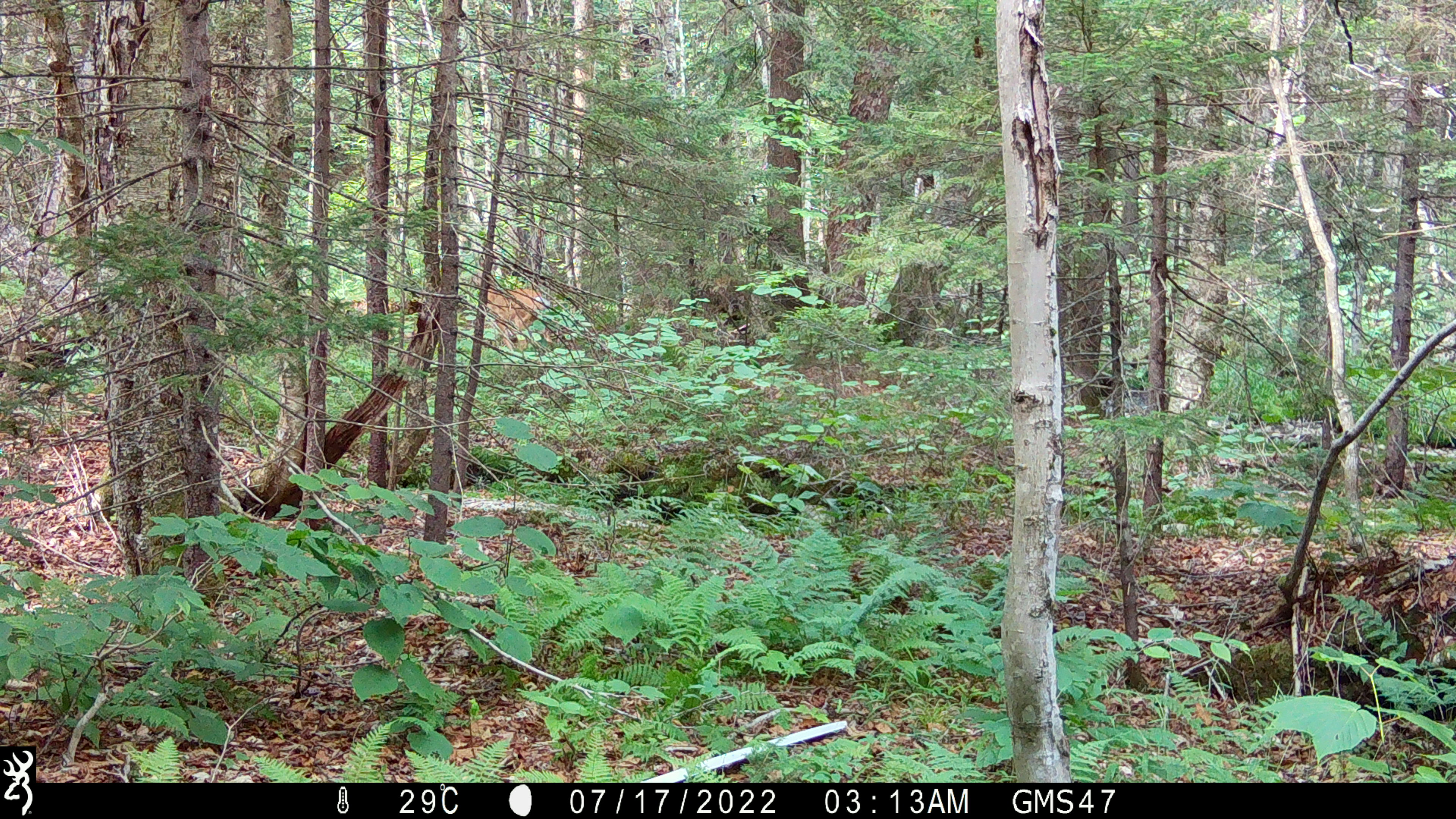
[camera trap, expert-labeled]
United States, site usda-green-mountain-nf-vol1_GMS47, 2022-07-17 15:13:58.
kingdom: Animalia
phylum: Chordata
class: Mammalia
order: Artiodactyla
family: Cervidae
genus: Odocoileus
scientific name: Odocoileus virginianus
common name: white-tailed deer